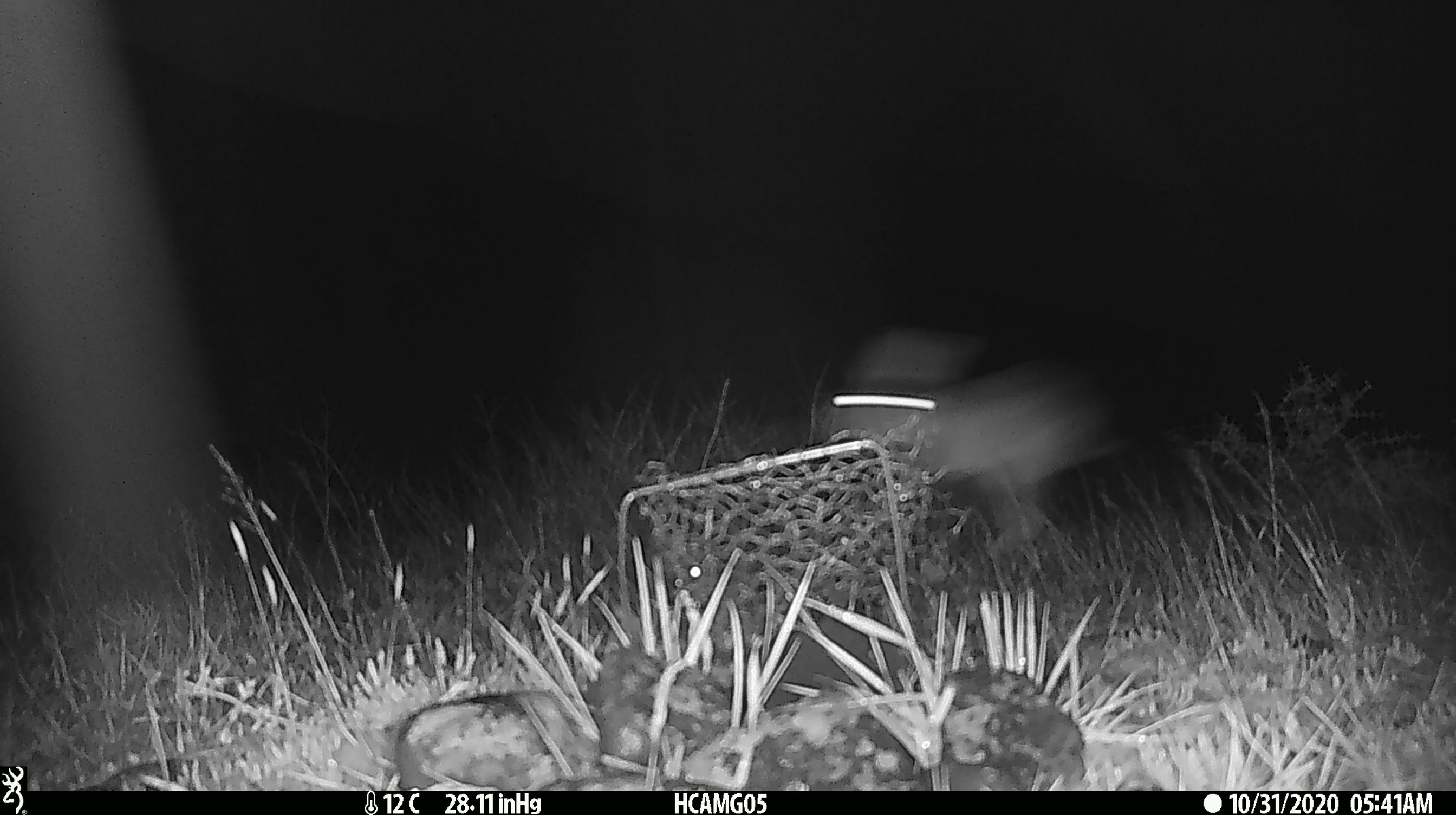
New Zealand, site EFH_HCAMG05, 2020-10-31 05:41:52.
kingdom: Animalia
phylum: Chordata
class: Mammalia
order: Lagomorpha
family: Leporidae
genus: Lepus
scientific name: Lepus europaeus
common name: brown hare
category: hare